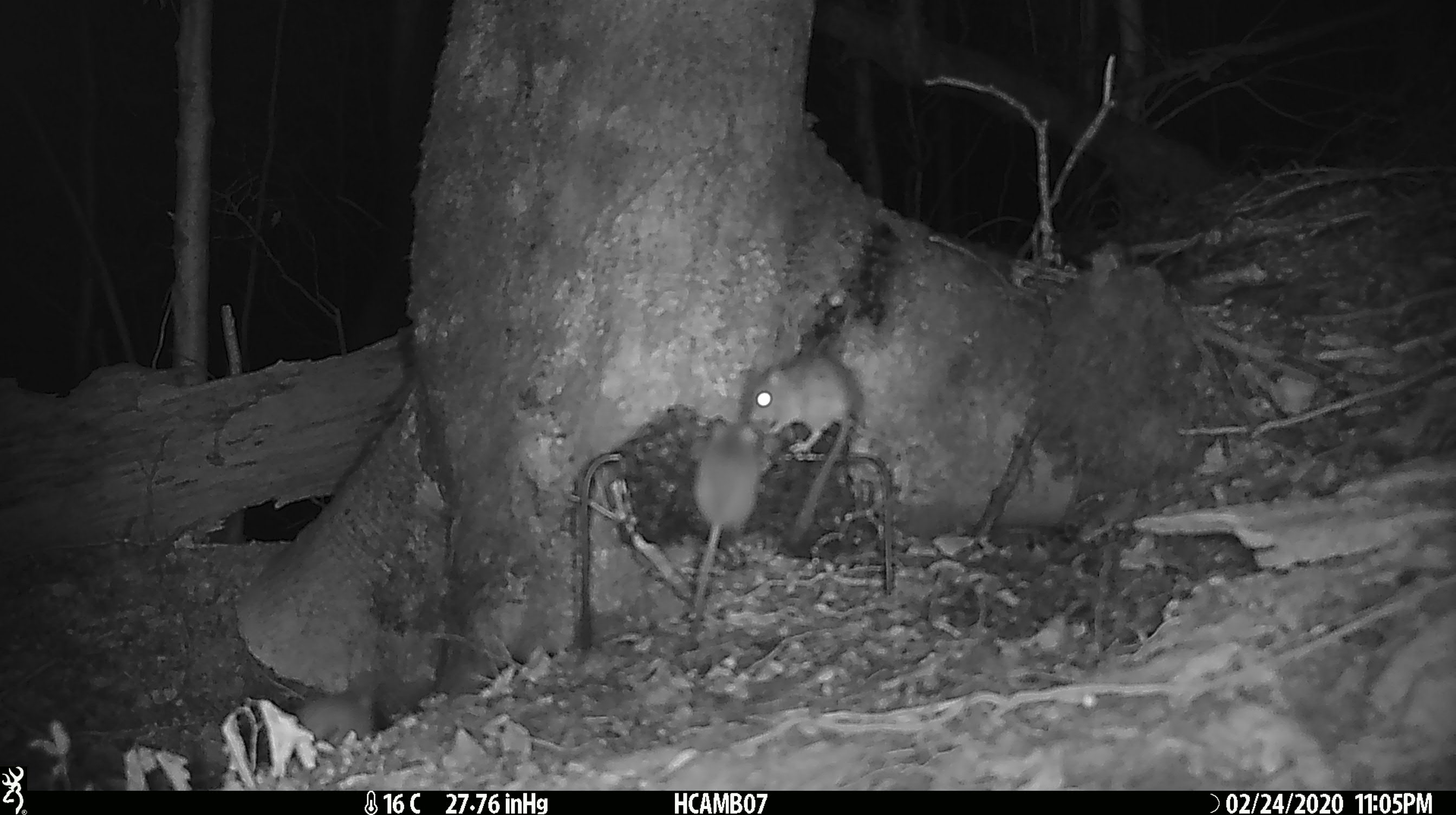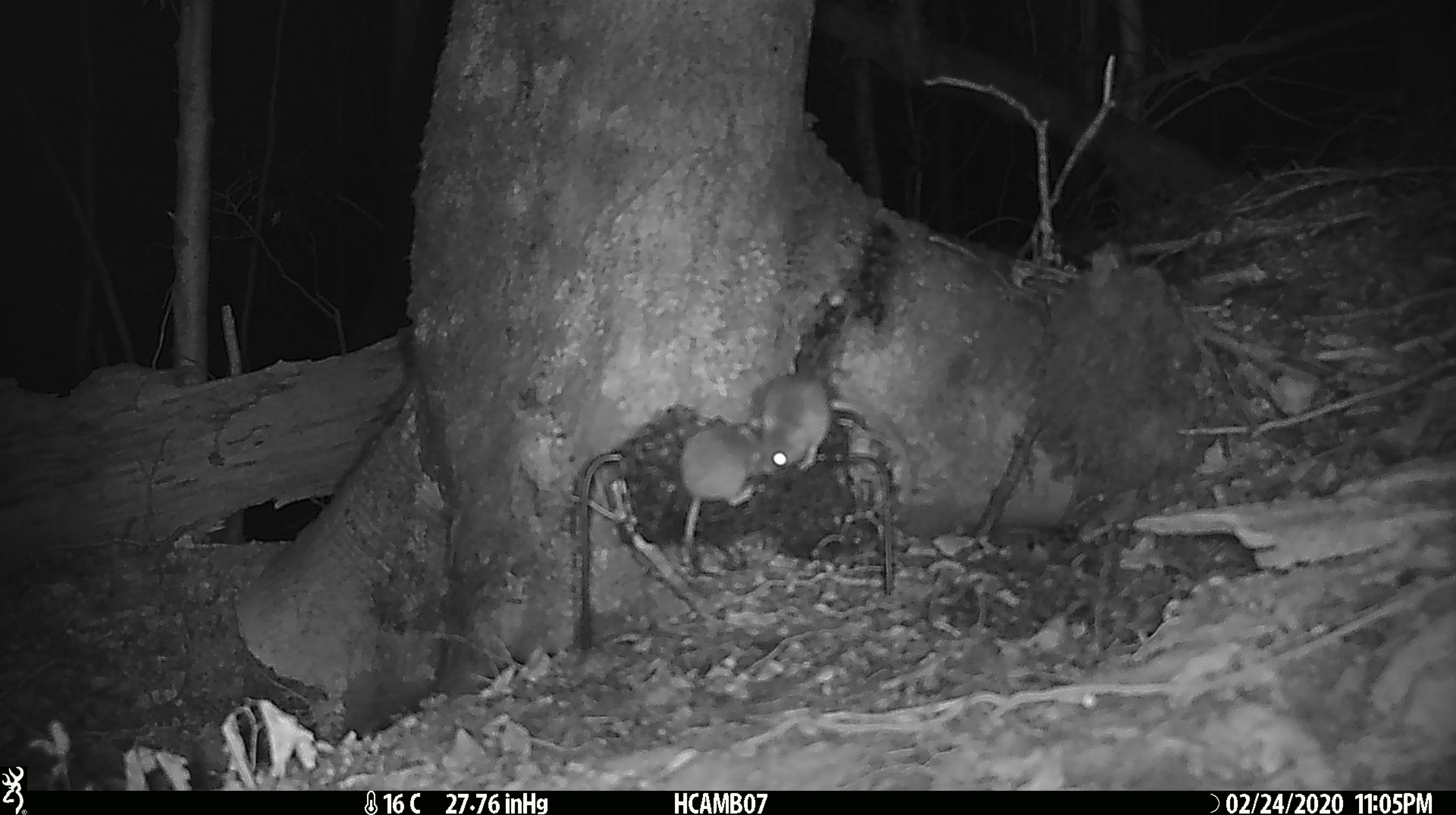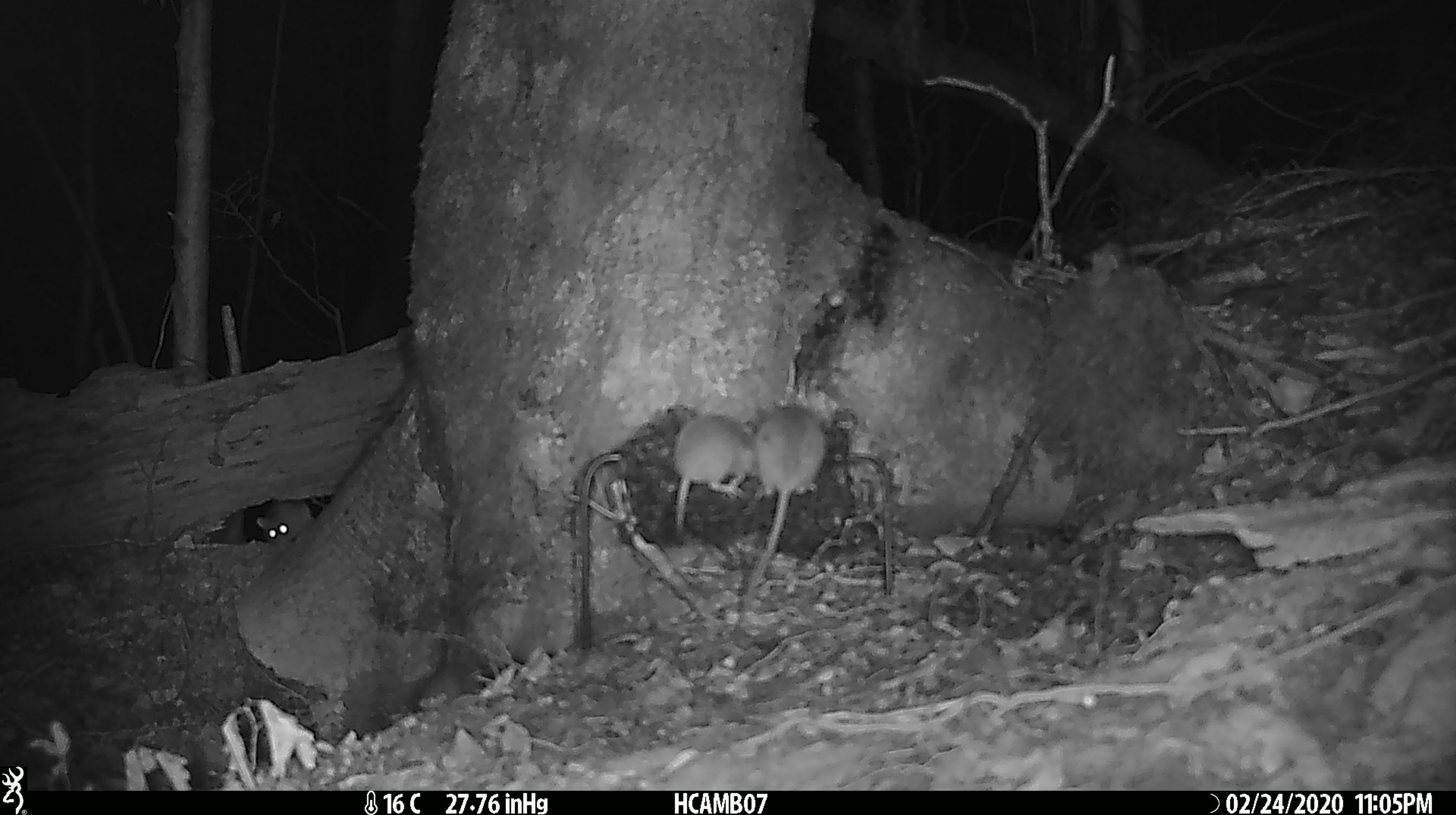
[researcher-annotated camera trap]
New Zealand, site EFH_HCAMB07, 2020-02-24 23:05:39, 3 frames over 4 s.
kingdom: Animalia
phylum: Chordata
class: Mammalia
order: Rodentia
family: Muridae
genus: Mus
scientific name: Mus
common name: mouse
Mouse (Mus).